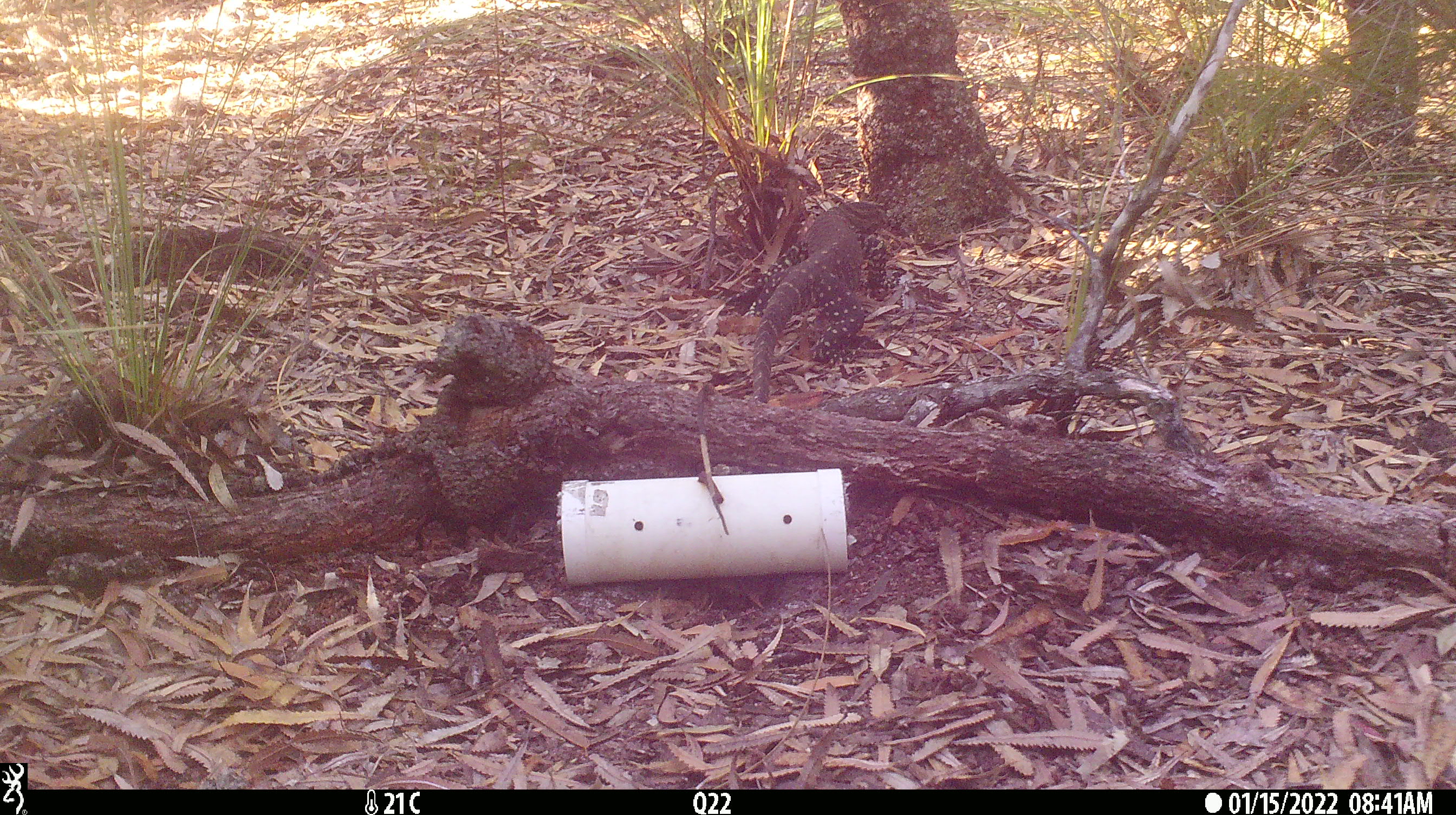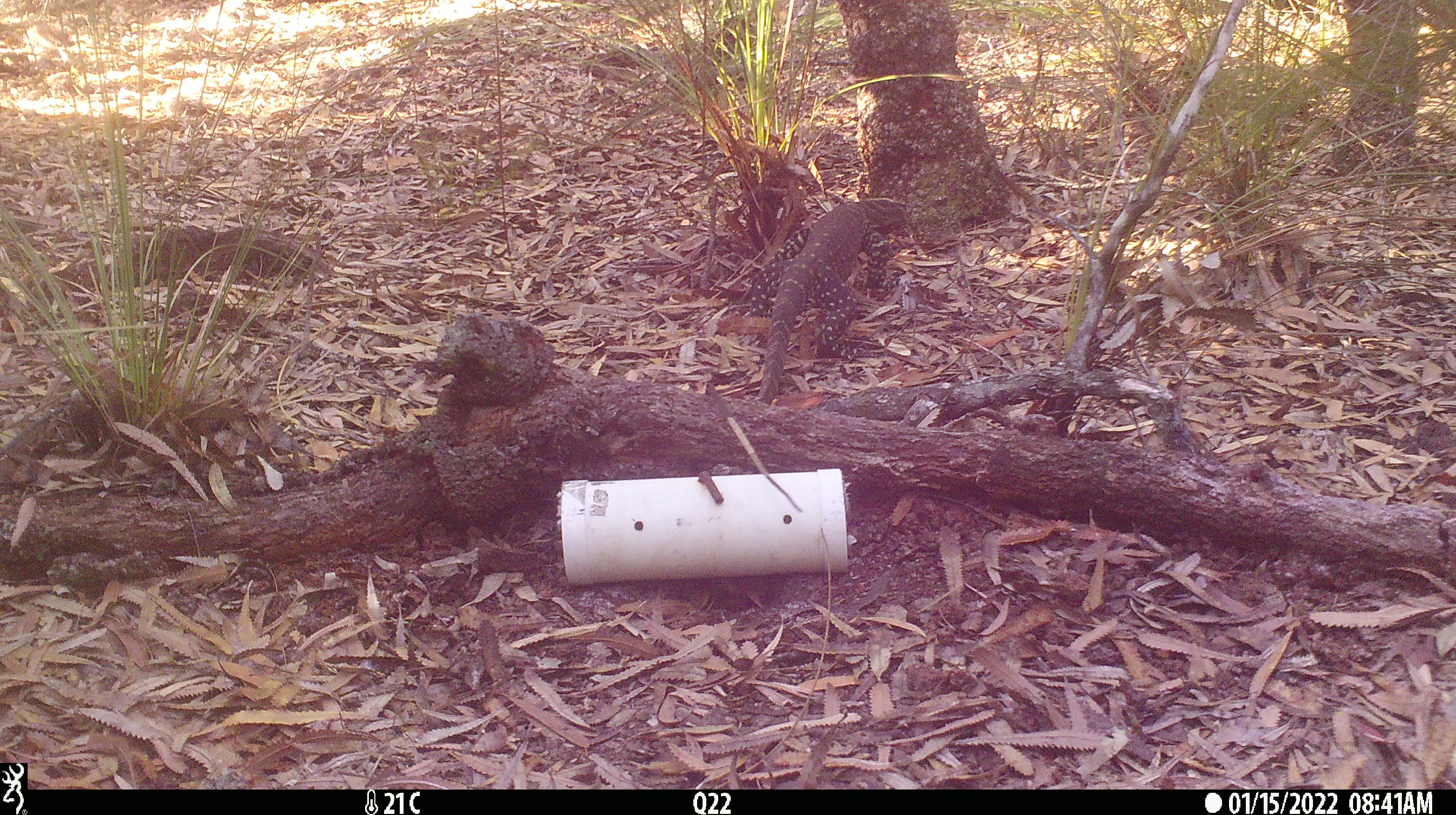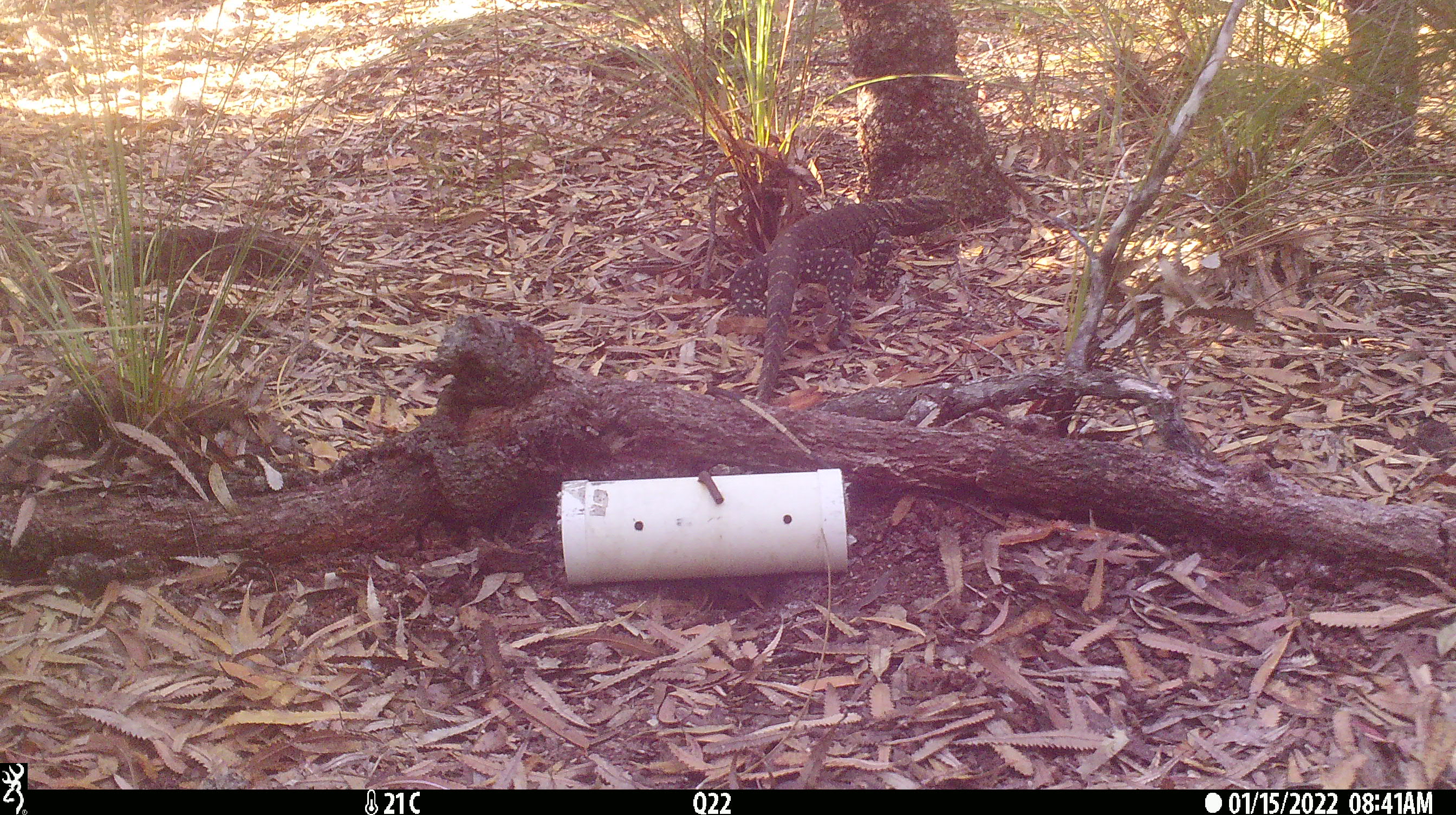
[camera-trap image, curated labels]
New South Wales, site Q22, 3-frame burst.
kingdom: Animalia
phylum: Chordata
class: Reptilia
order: Squamata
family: Varanidae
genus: Varanus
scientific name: Varanus varius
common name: lace monitor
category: goanna